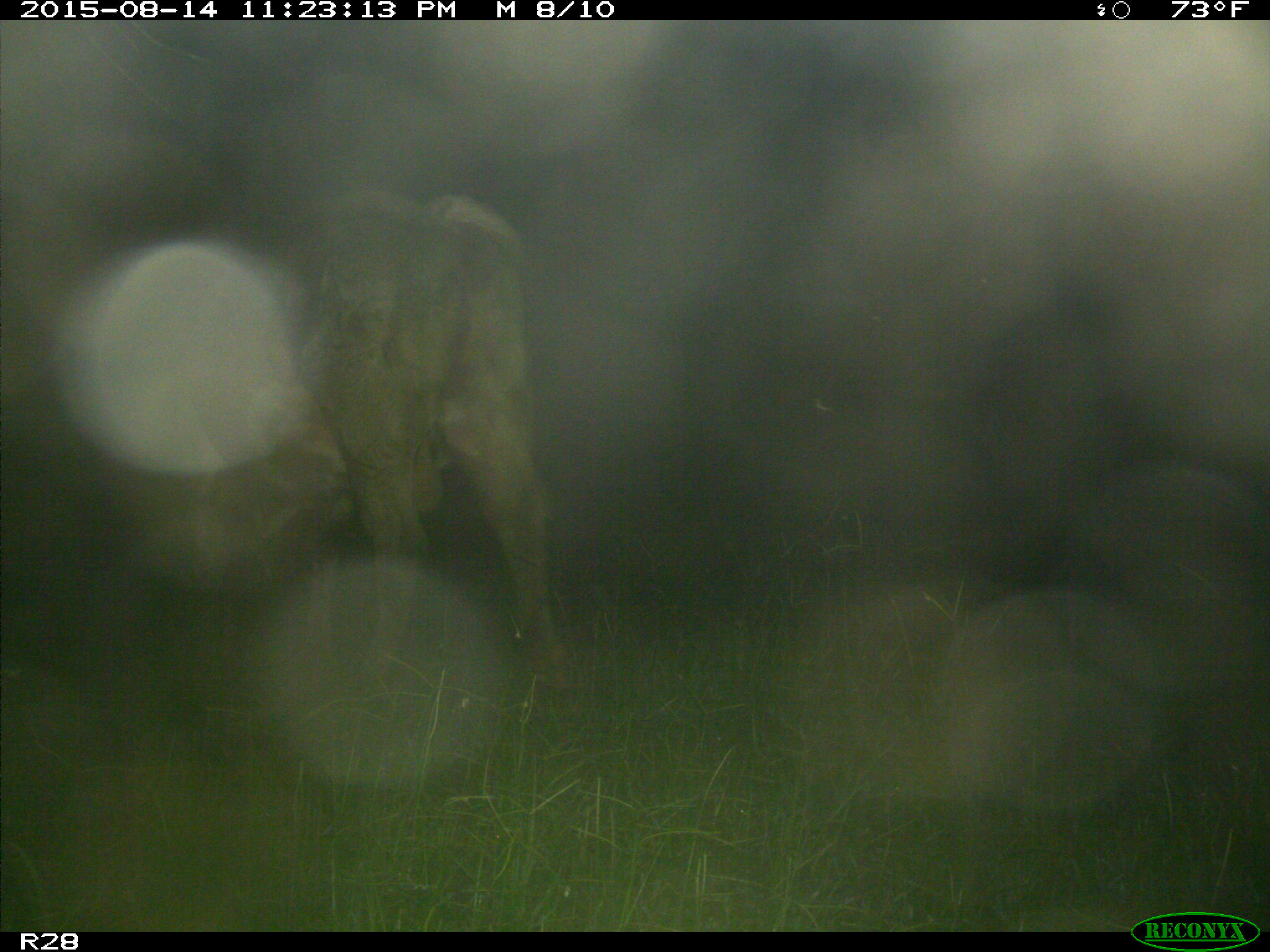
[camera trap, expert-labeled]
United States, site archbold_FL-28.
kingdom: Animalia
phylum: Chordata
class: Mammalia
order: Artiodactyla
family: Bovidae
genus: Bos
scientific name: Bos taurus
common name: domestic cow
Bos taurus (domestic cow).